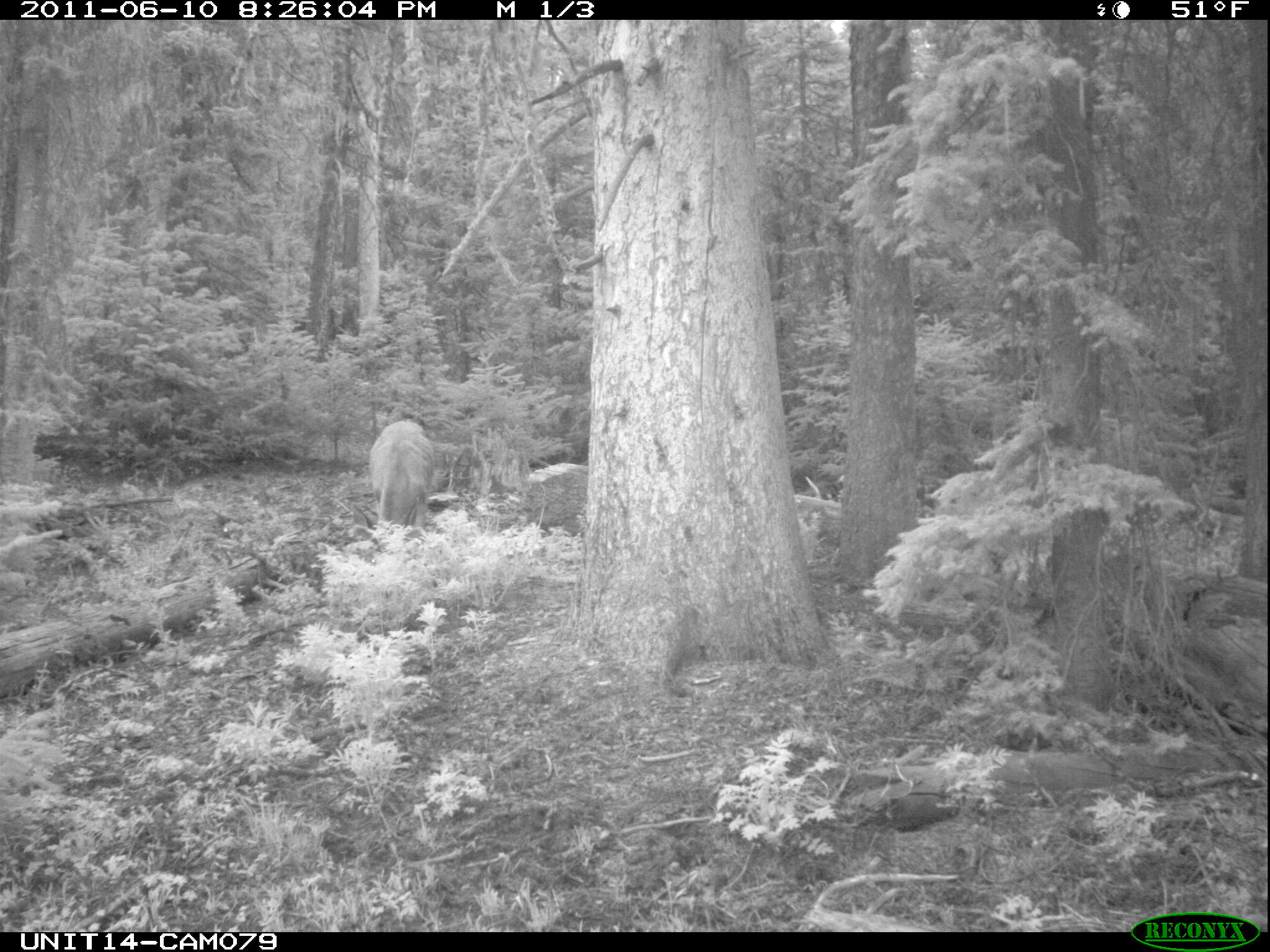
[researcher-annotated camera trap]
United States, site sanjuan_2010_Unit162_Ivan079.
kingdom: Animalia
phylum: Chordata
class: Mammalia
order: Artiodactyla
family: Cervidae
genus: Odocoileus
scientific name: Odocoileus hemionus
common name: mule deer